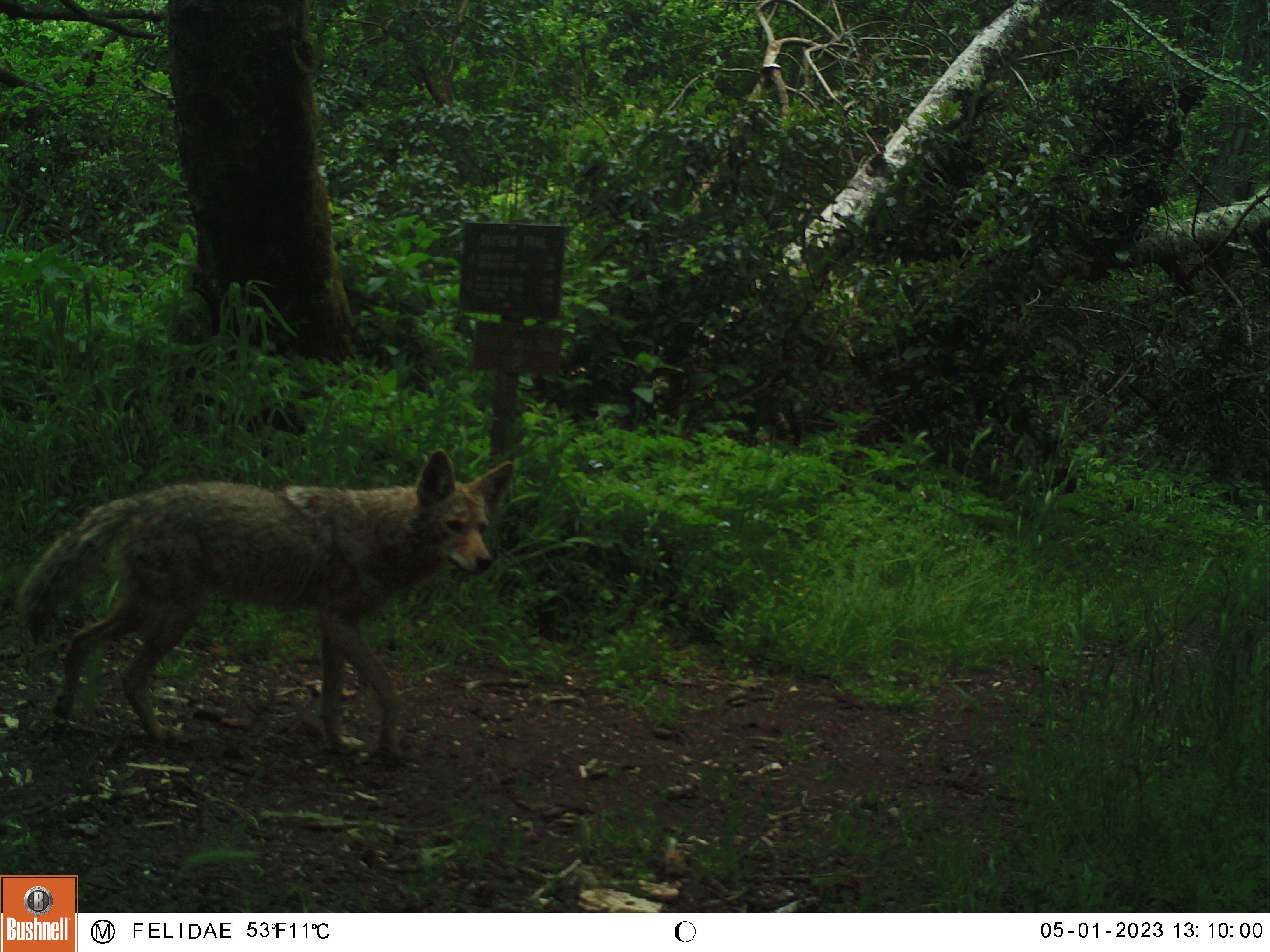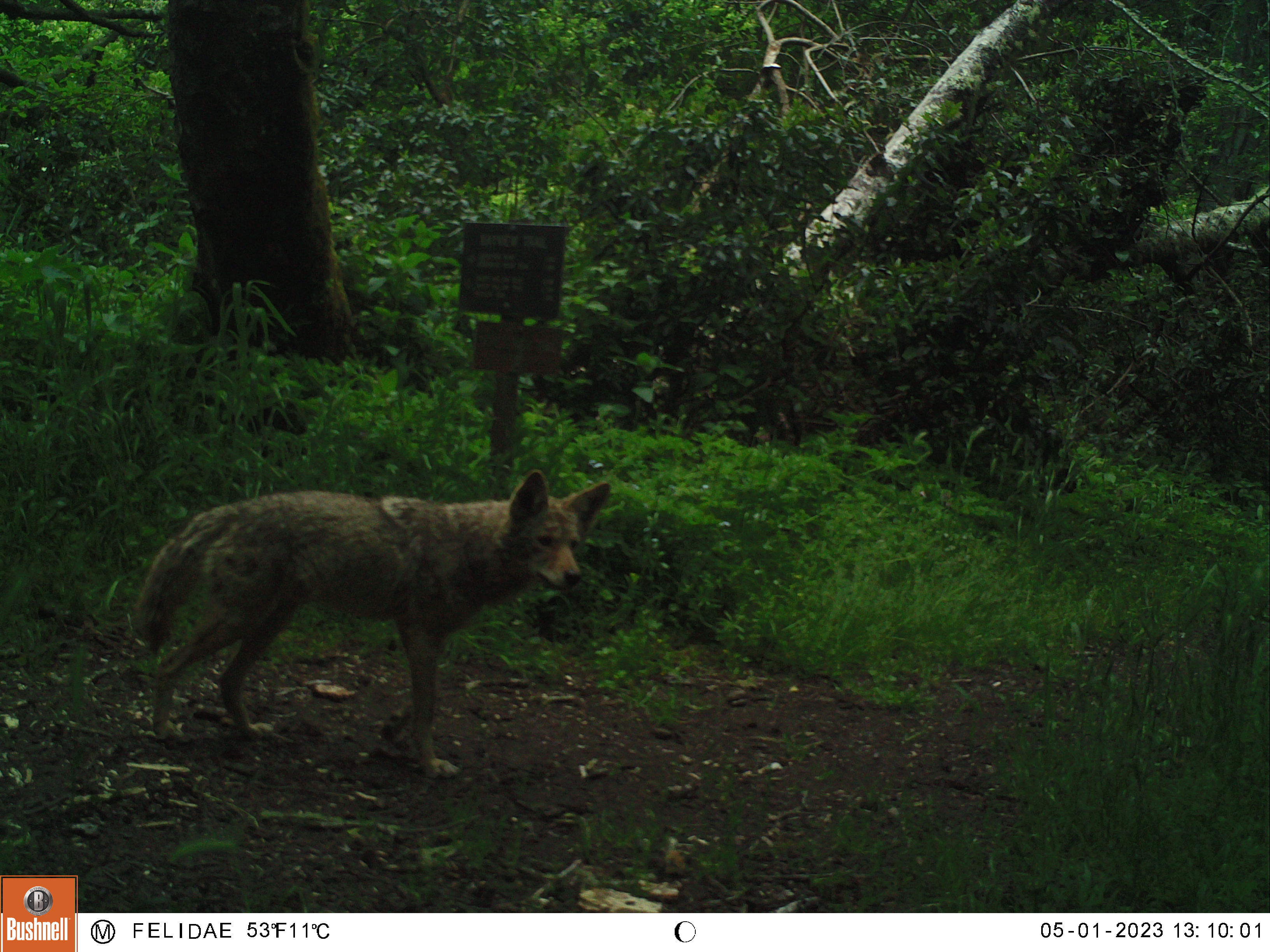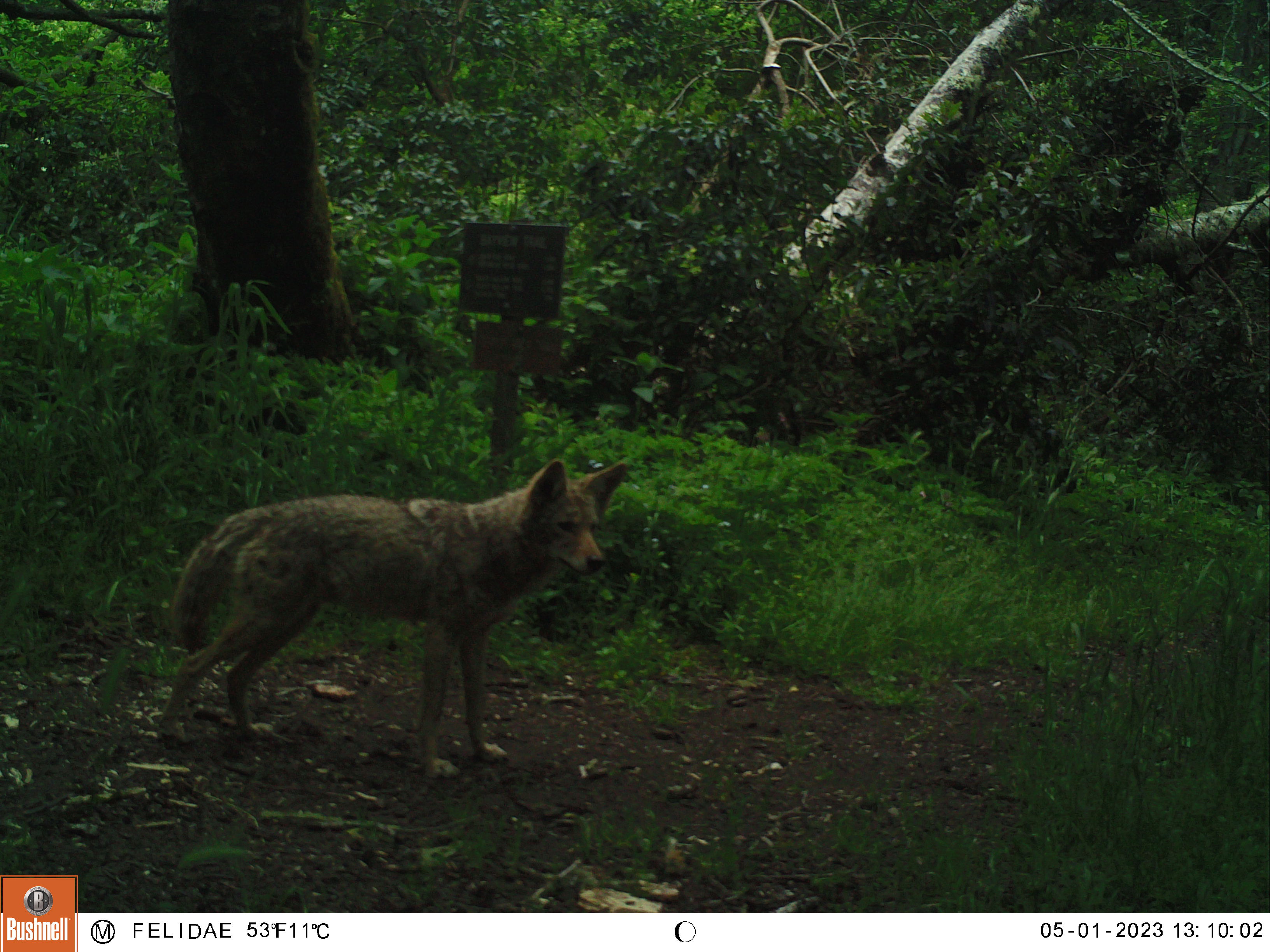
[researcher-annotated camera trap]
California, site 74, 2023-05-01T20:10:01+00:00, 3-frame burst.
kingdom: Animalia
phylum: Chordata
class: Mammalia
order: Carnivora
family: Canidae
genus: Canis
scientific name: Canis latrans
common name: coyote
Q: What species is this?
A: Coyote (Canis latrans).